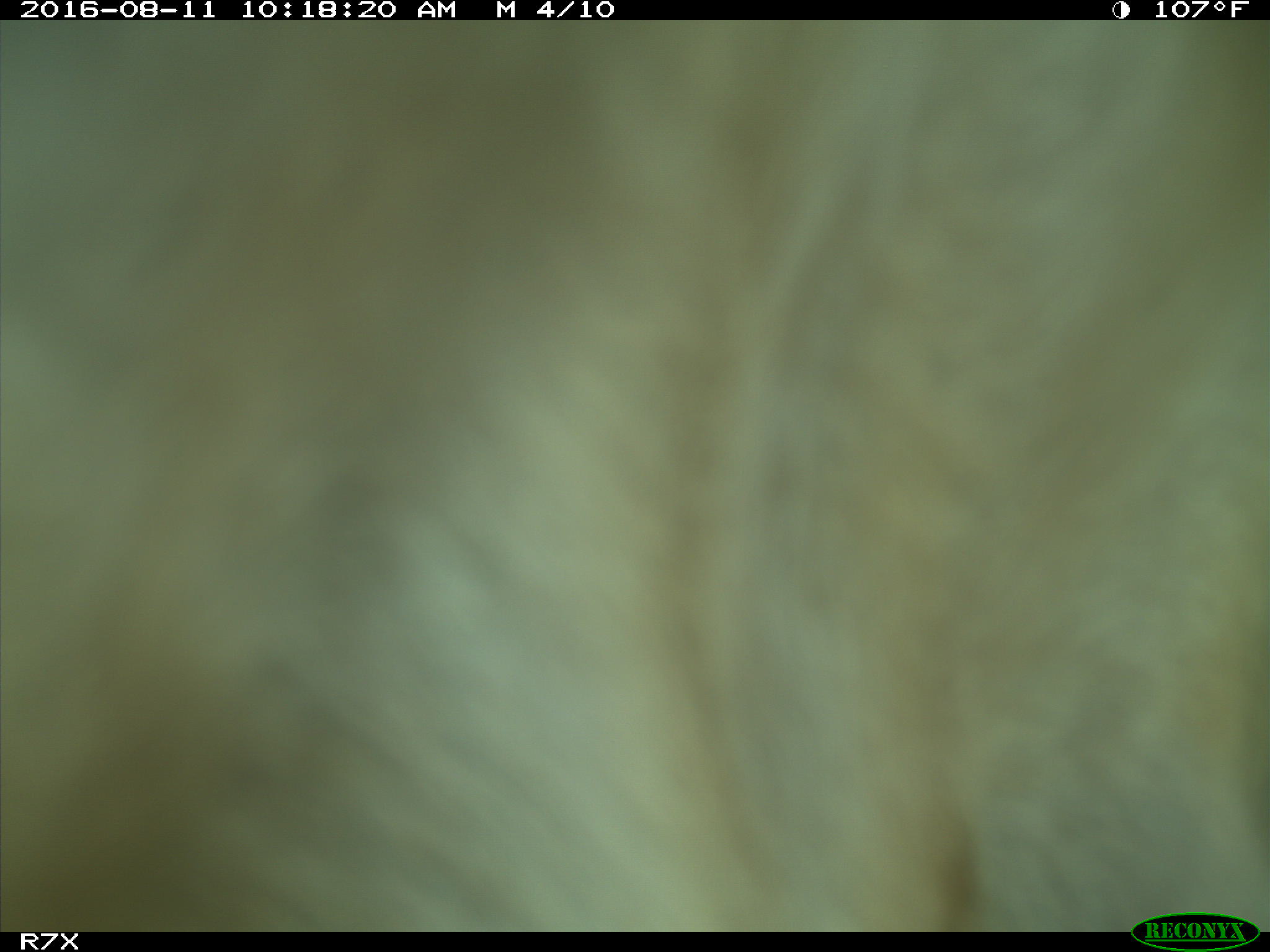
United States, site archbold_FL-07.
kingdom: Animalia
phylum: Chordata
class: Mammalia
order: Artiodactyla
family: Bovidae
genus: Bos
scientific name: Bos taurus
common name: domestic cow